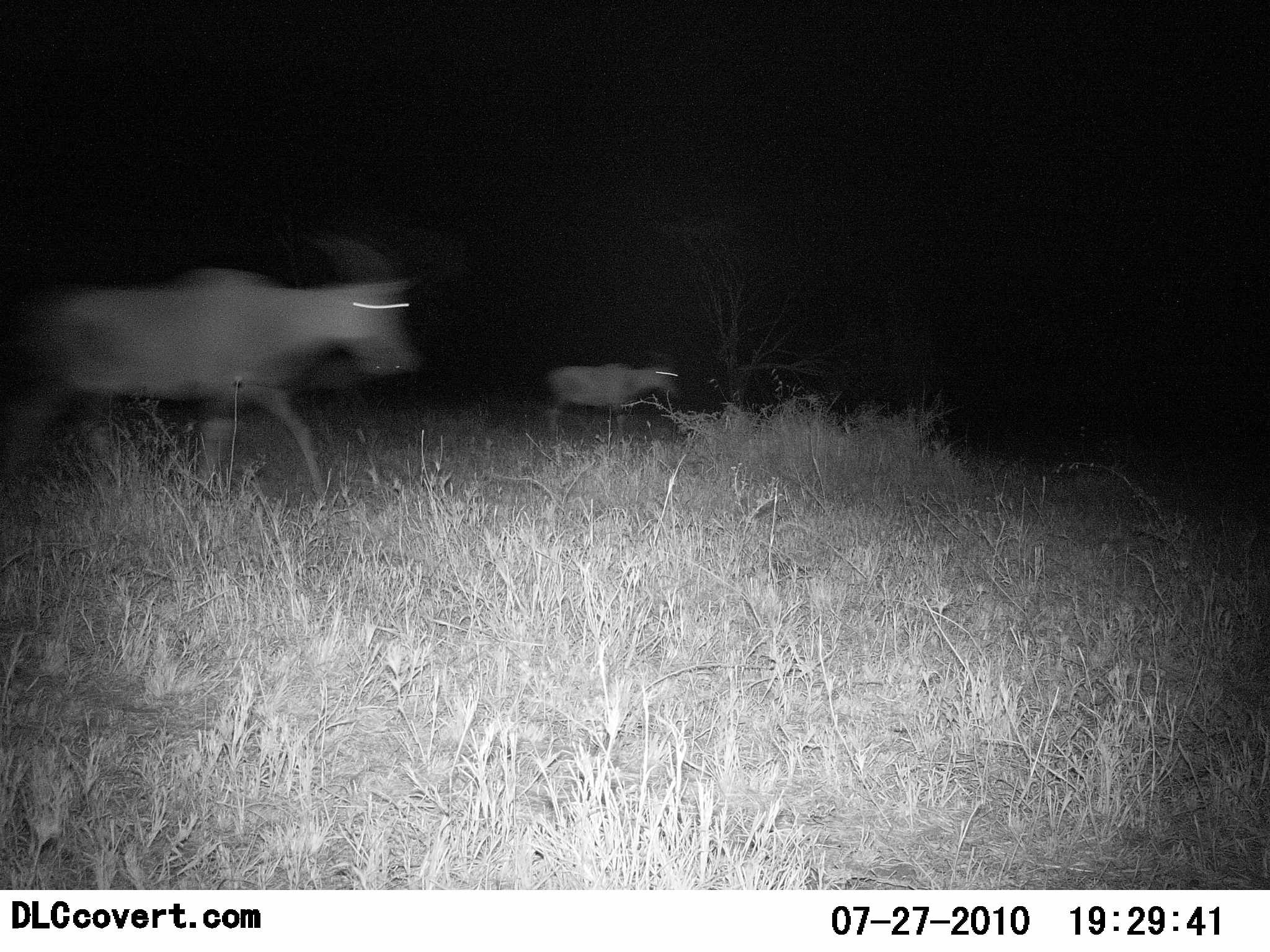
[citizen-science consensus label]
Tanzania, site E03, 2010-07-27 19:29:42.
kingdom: Animalia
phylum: Chordata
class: Mammalia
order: Artiodactyla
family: Bovidae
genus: Alcelaphus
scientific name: Alcelaphus buselaphus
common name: hartebeest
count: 2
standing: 0%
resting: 0%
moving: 100%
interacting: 0%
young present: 9%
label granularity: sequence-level